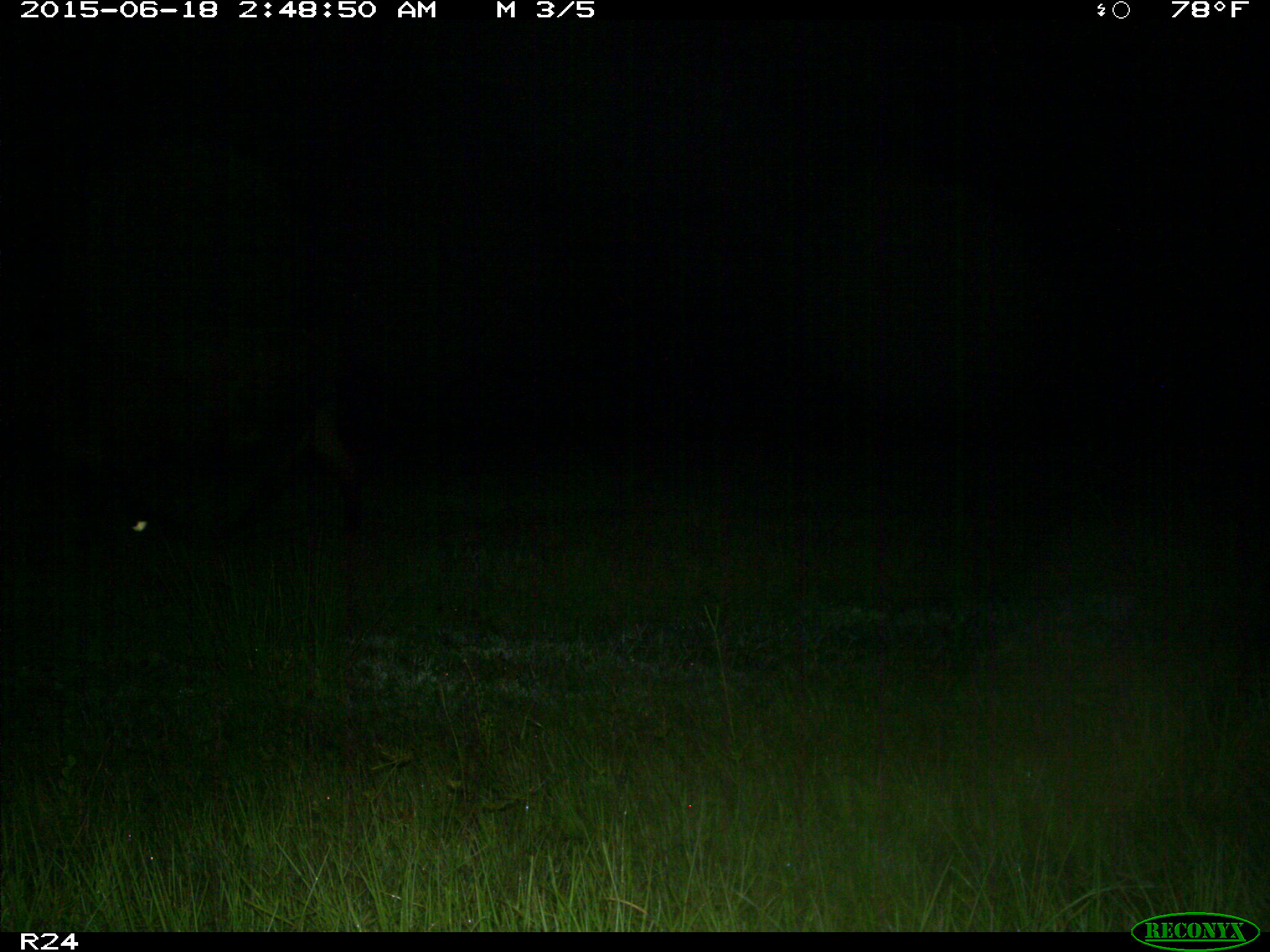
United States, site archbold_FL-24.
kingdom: Animalia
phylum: Chordata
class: Mammalia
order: Artiodactyla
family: Bovidae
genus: Bos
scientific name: Bos taurus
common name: domestic cow